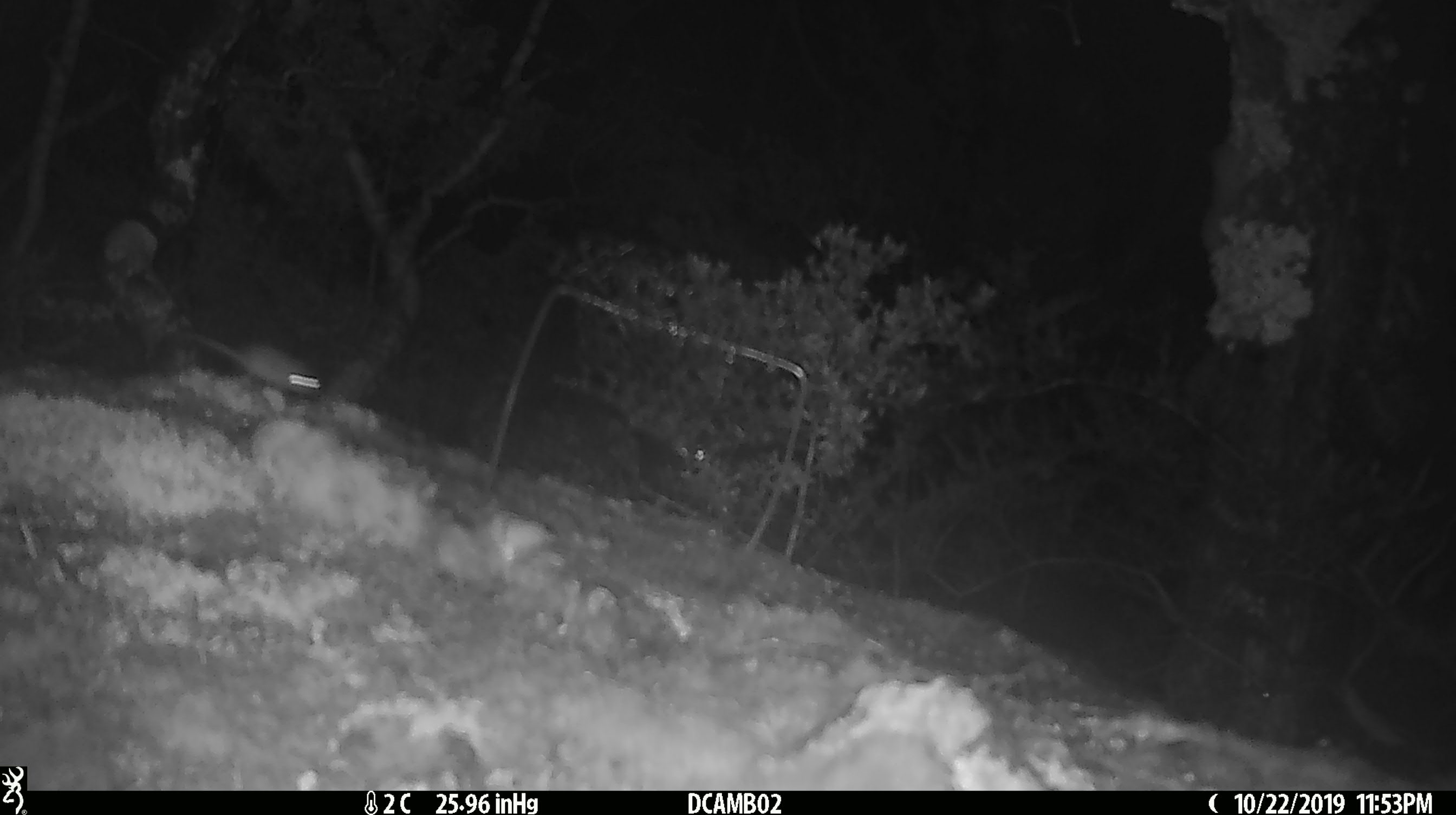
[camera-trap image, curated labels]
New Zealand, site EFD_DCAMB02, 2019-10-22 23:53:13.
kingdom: Animalia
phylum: Chordata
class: Mammalia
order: Rodentia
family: Muridae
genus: Mus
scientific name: Mus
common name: mouse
Mouse (Mus).